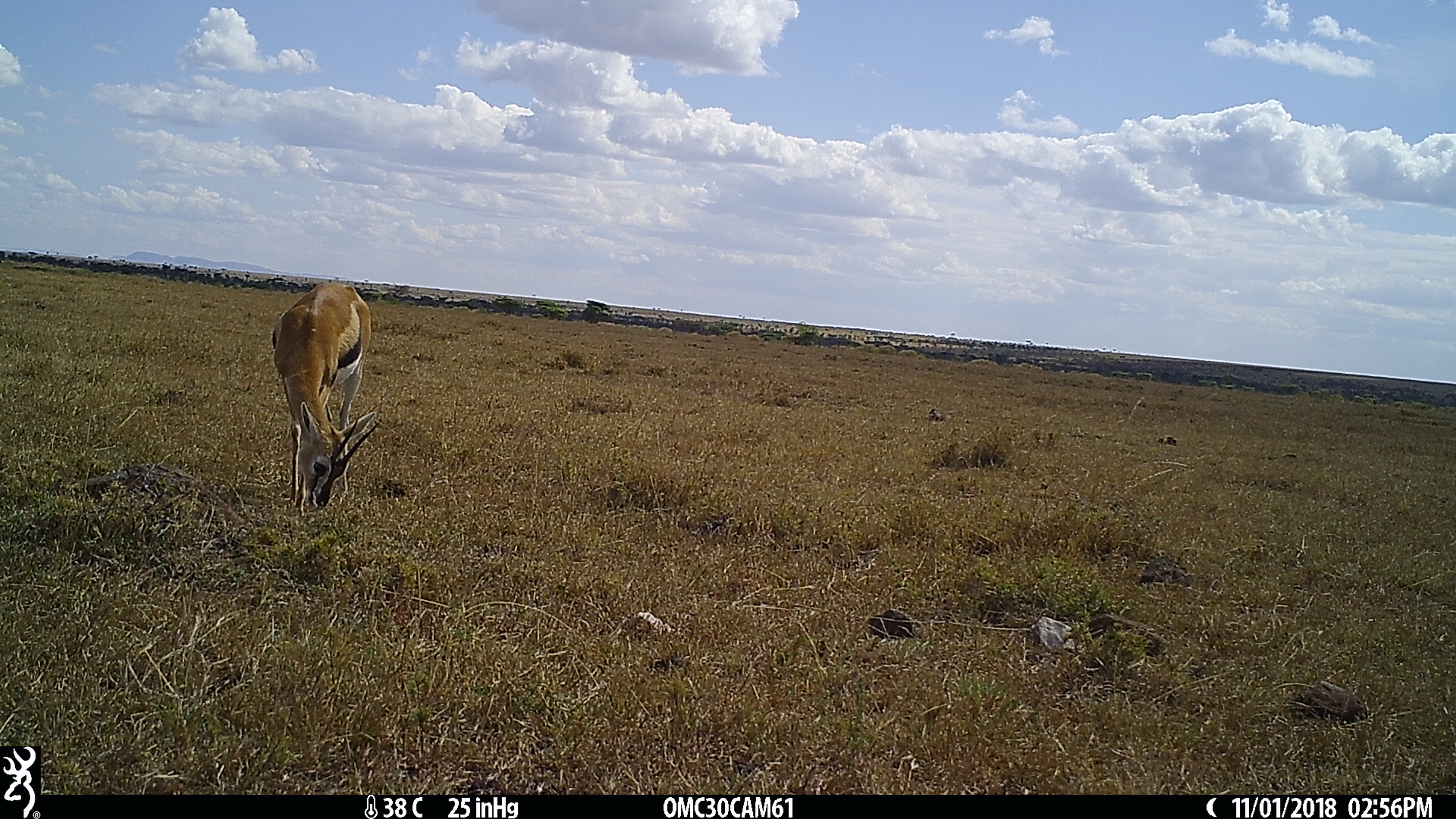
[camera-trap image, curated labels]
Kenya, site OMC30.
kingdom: Animalia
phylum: Chordata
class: Mammalia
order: Artiodactyla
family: Bovidae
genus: Eudorcas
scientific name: Eudorcas thomsonii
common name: thomon's gazelle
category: gazelle thomsons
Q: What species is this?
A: Gazelle thomsons (thomon's gazelle) (Eudorcas thomsonii).